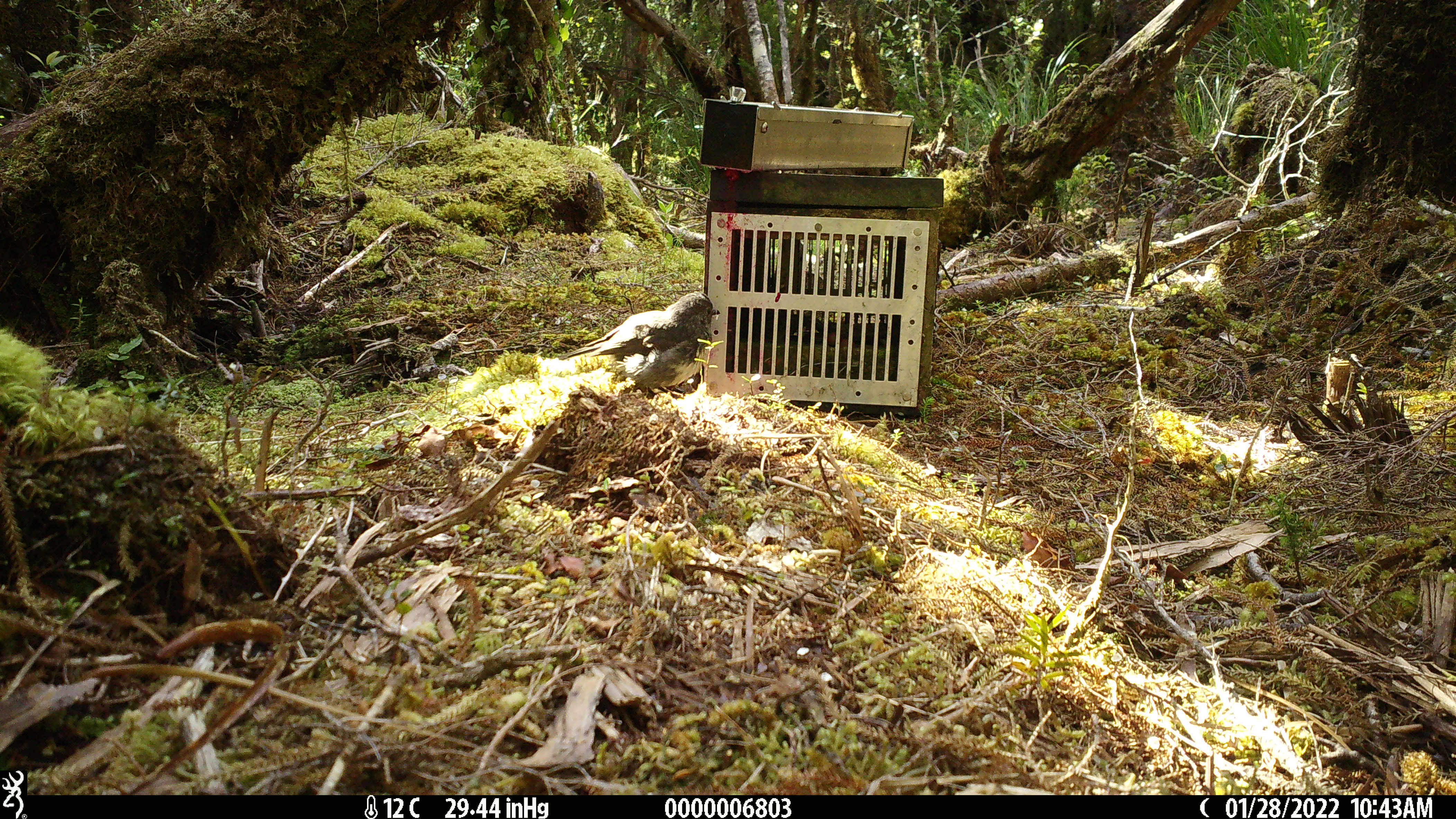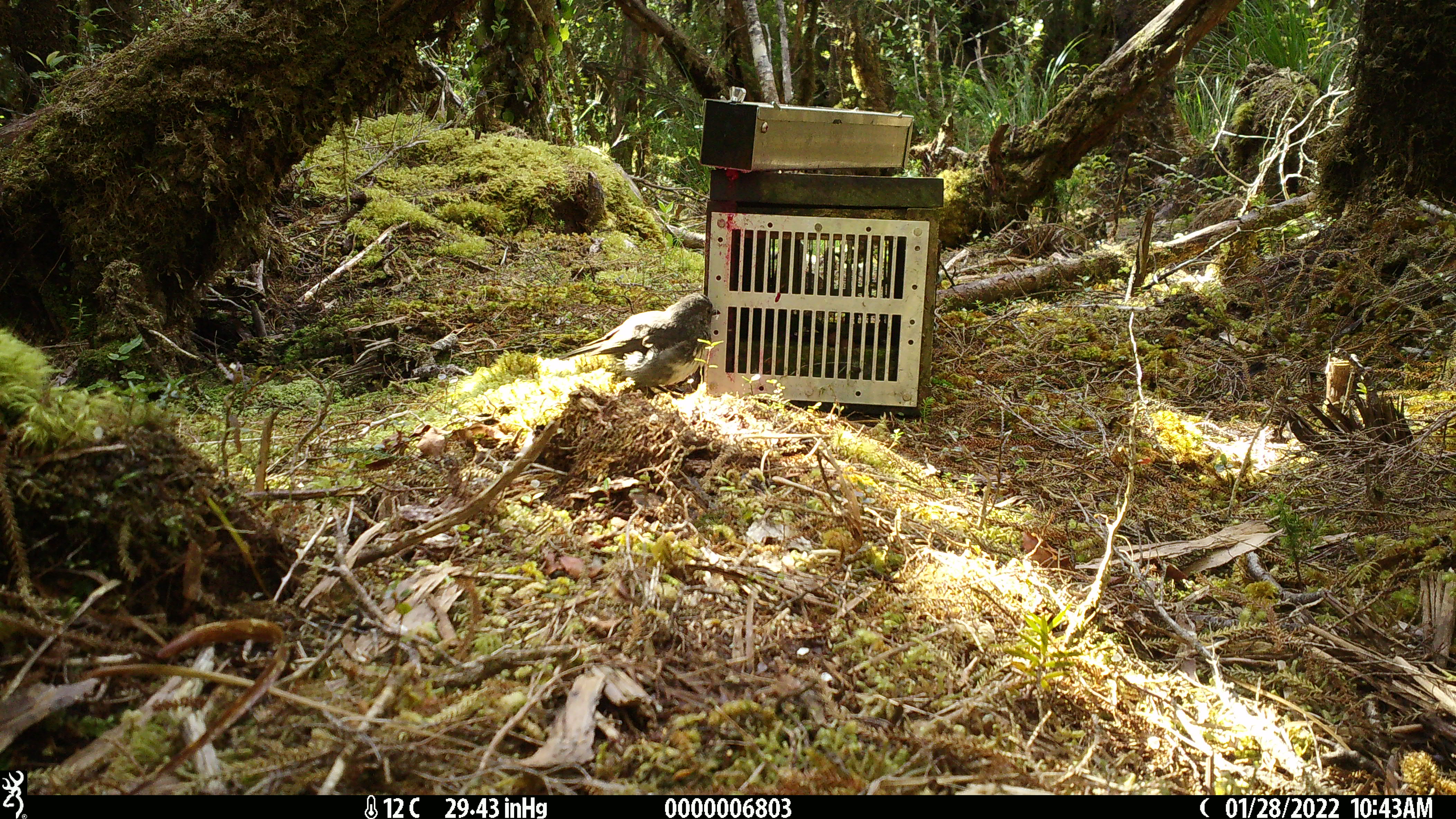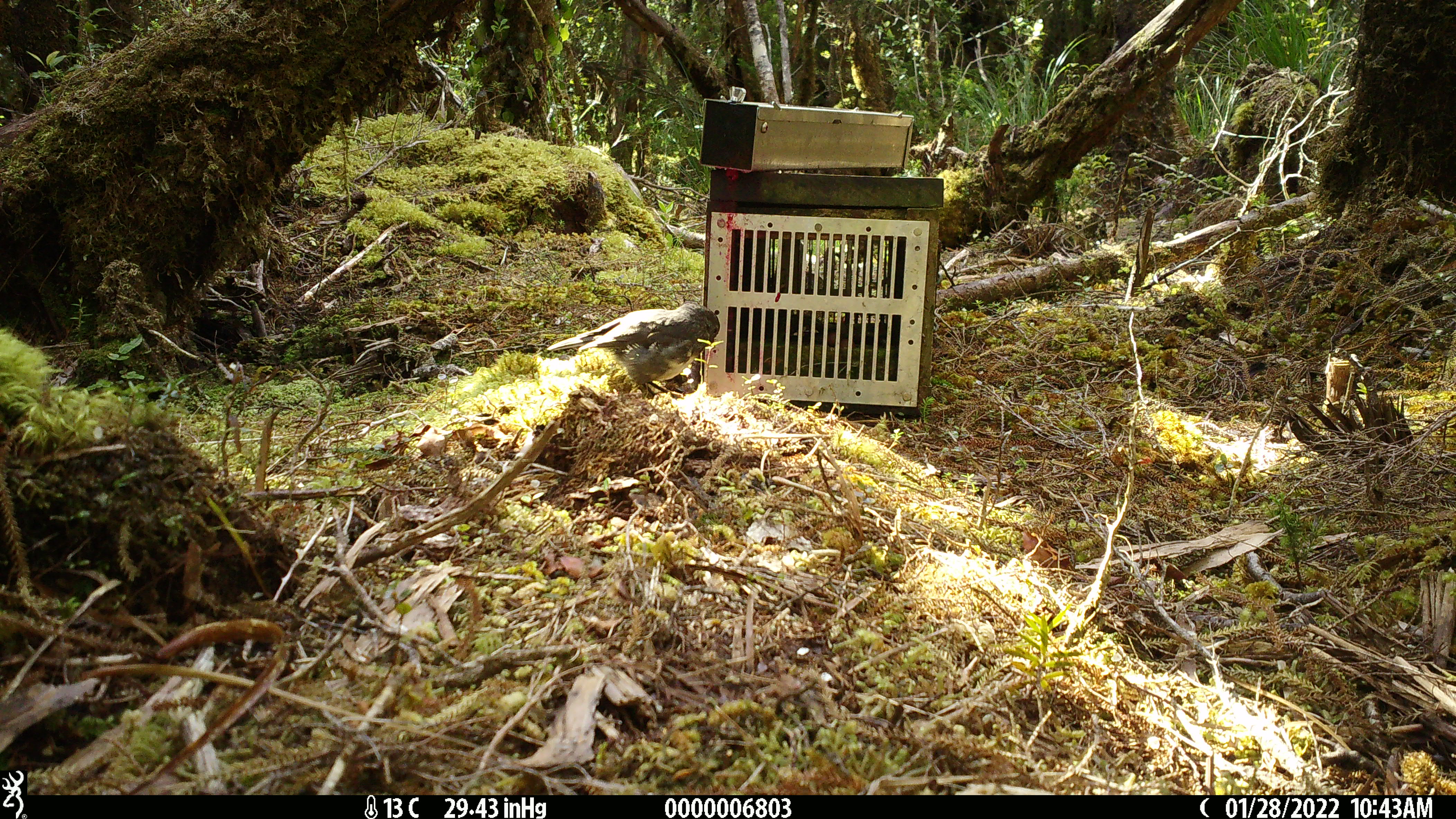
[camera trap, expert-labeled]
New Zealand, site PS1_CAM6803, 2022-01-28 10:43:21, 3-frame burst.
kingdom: Animalia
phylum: Chordata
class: Aves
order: Passeriformes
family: Petroicidae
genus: Petroica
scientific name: Petroica australis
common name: new zealand robin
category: robin